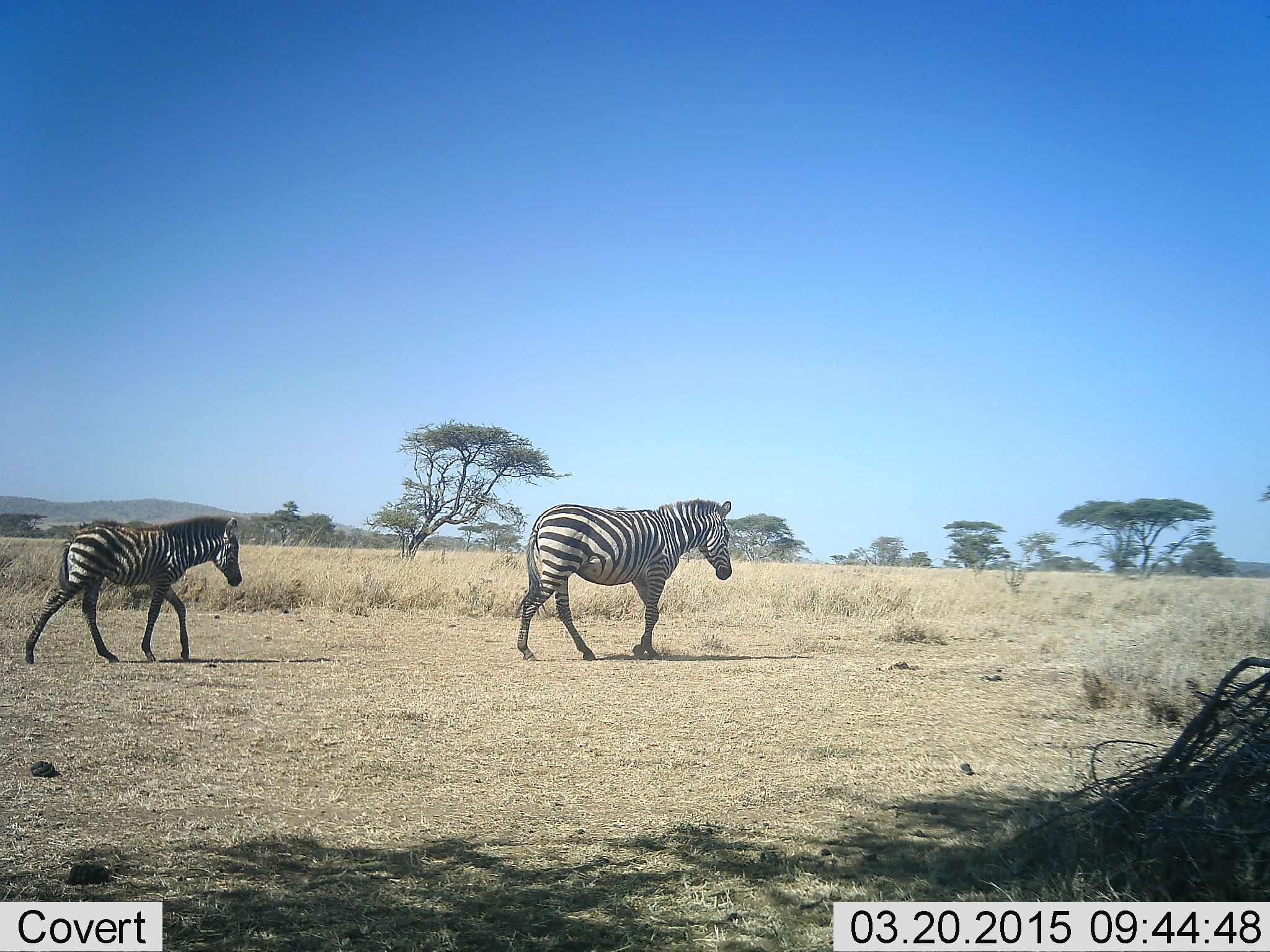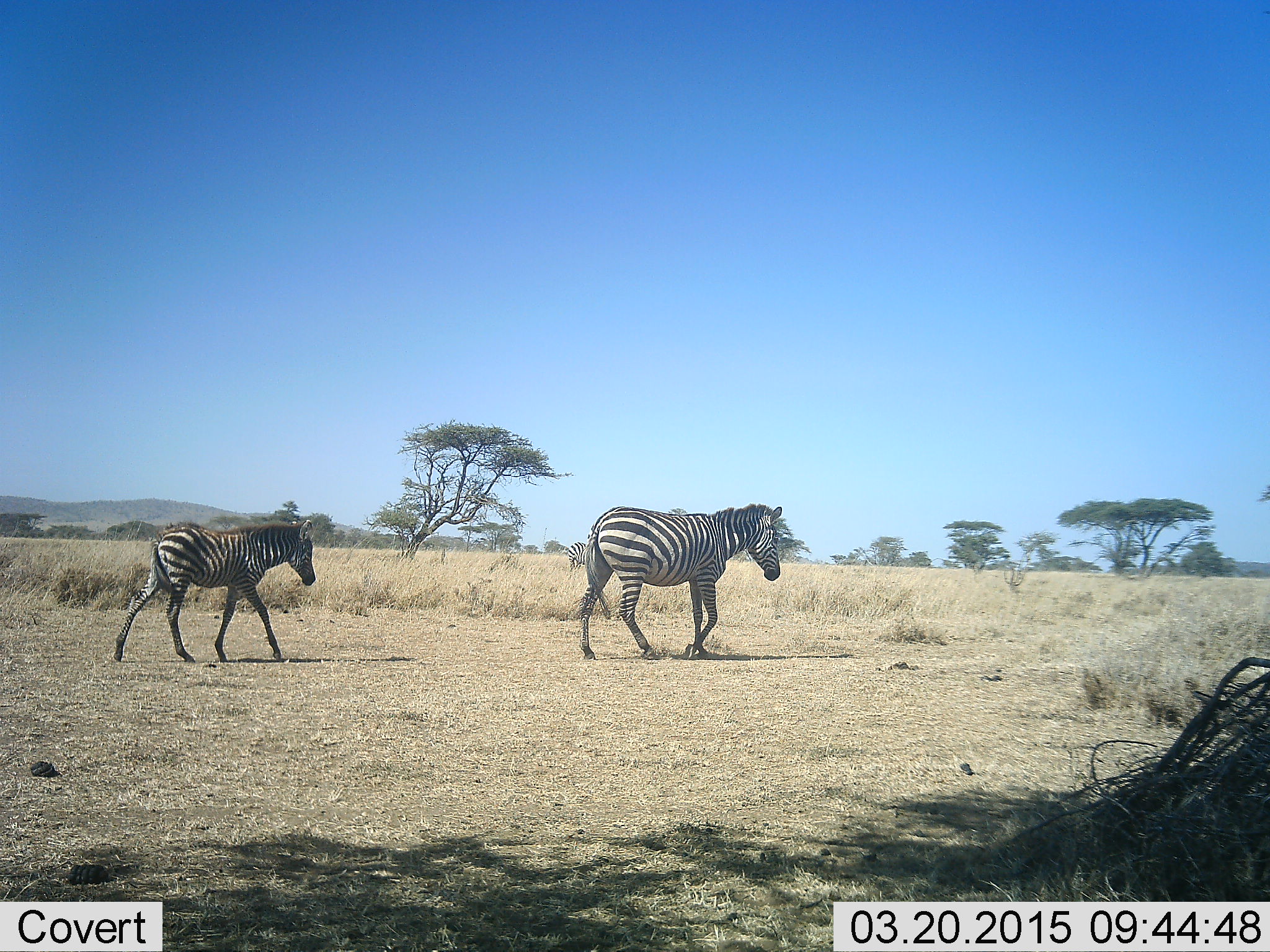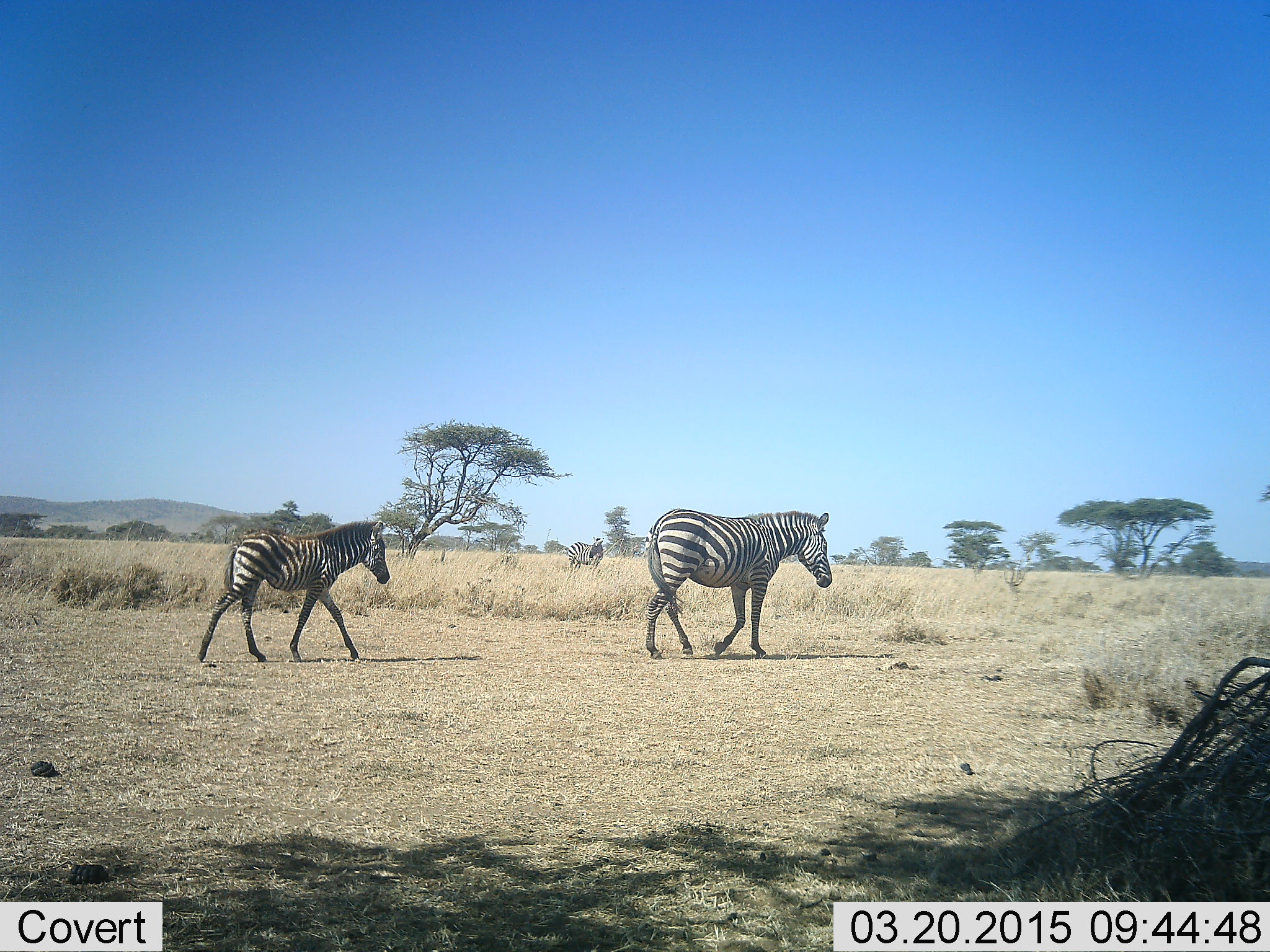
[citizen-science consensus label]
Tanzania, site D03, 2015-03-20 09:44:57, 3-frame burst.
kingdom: Animalia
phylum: Chordata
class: Mammalia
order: Perissodactyla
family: Equidae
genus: Equus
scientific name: Equus quagga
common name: plains zebra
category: zebra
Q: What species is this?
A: Zebra (plains zebra) (Equus quagga).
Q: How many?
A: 2.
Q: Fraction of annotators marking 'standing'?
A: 10%.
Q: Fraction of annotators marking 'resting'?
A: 0%.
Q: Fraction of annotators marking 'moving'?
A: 90%.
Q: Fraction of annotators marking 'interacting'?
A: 0%.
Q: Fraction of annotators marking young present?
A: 50%.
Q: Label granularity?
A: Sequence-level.